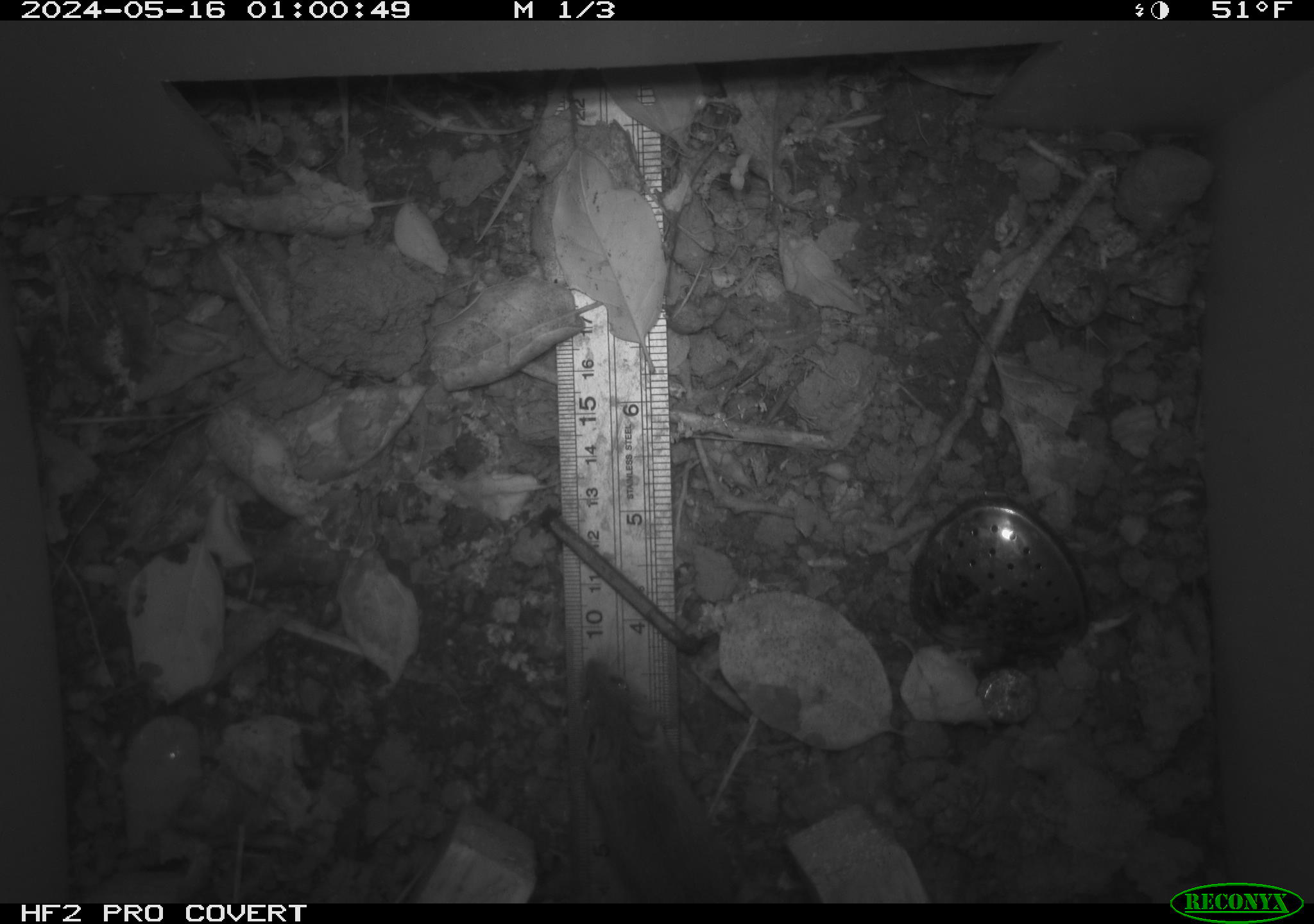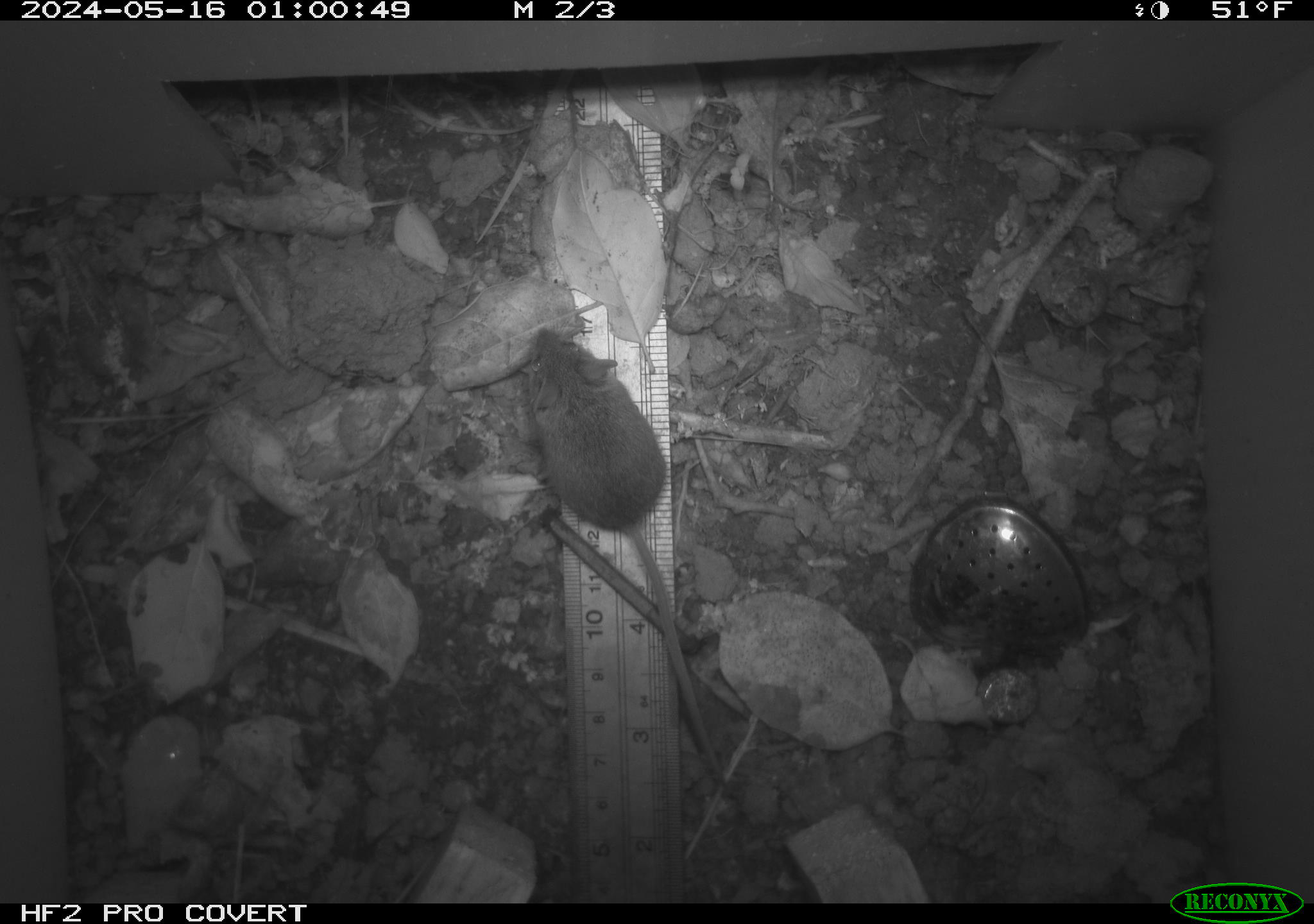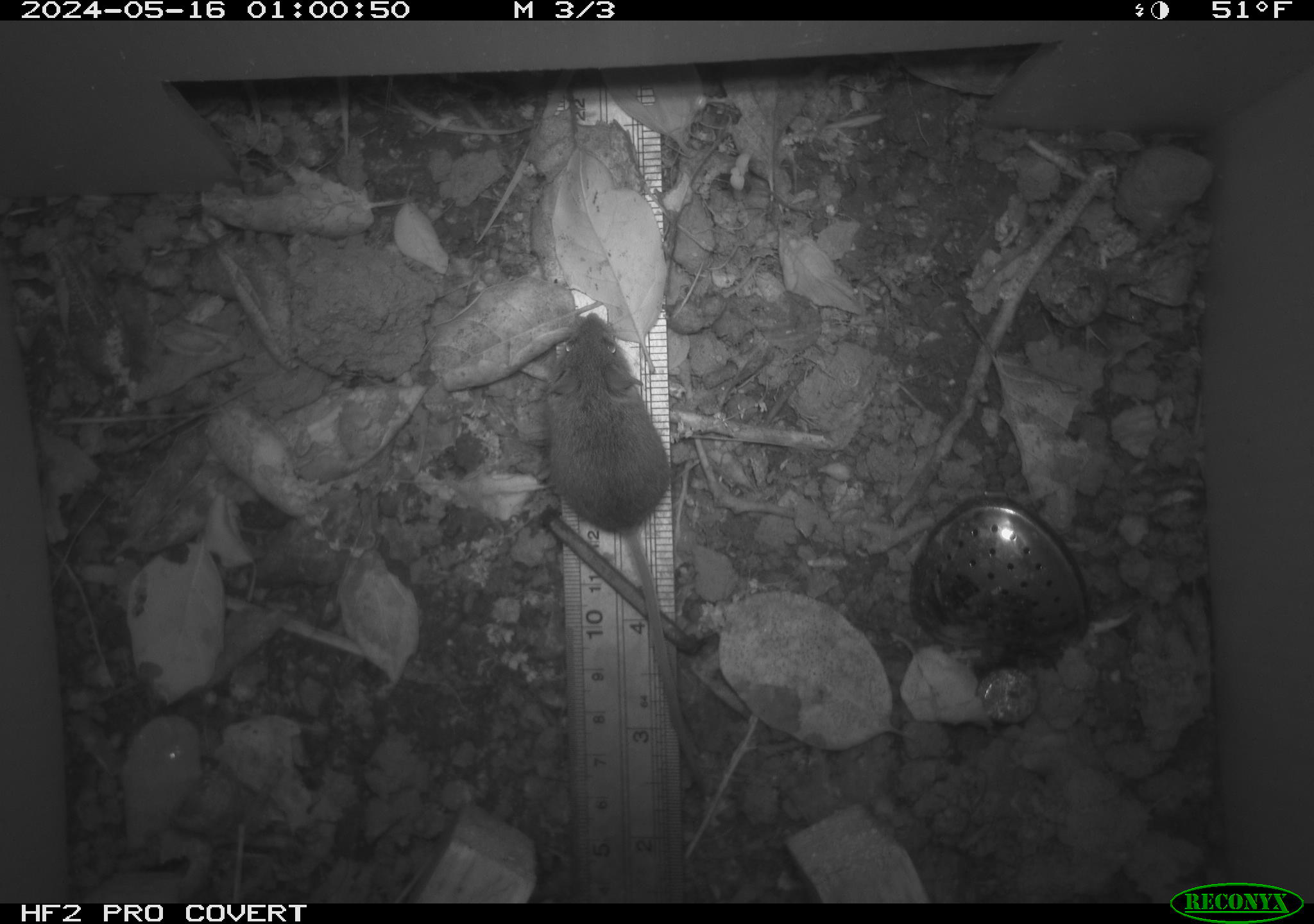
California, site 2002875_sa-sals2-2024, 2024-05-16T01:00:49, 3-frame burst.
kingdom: Animalia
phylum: Chordata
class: Mammalia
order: Rodentia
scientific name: Rodentia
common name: mouse species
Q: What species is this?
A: Mouse species (Rodentia).